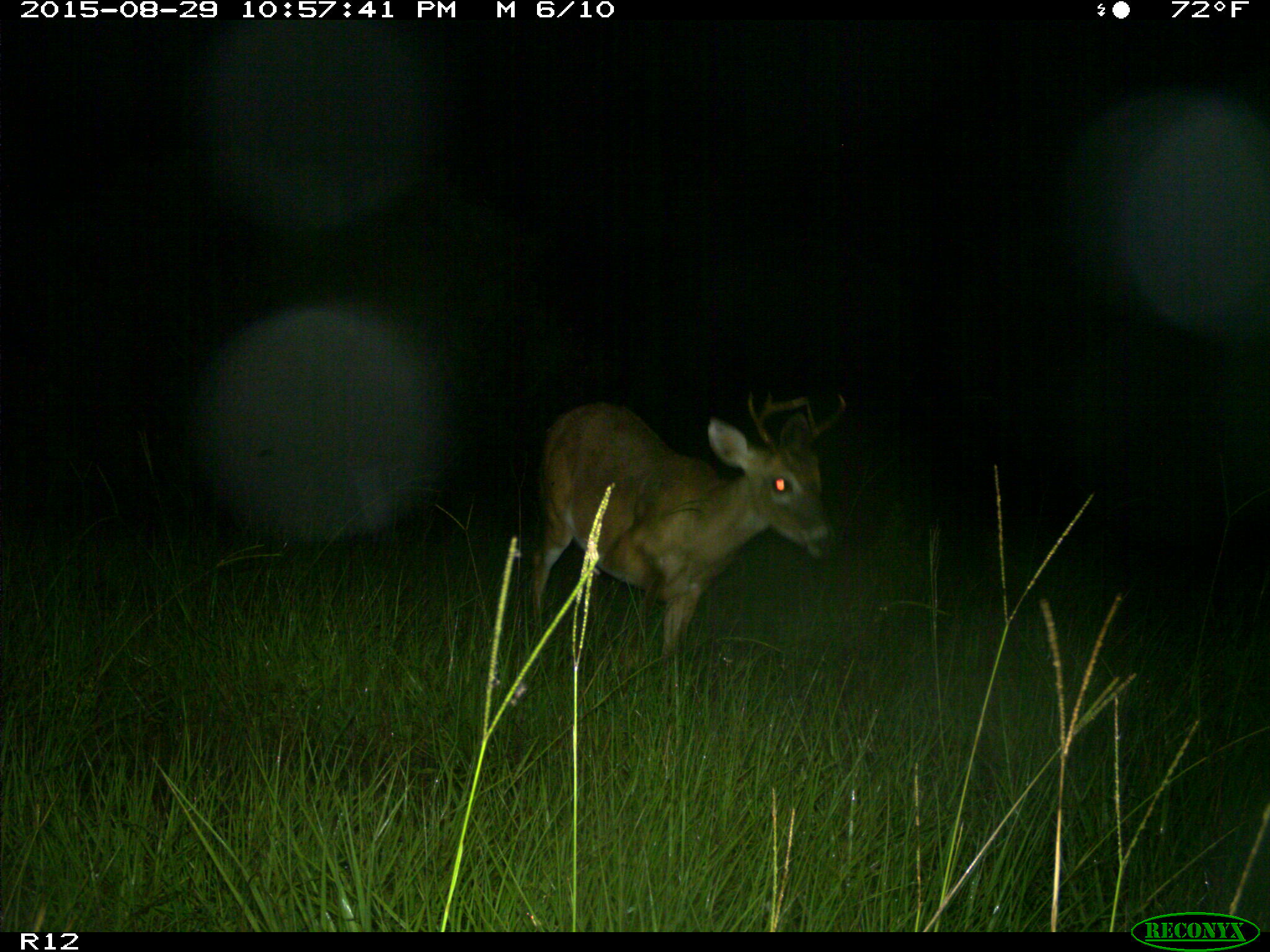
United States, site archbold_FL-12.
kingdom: Animalia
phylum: Chordata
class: Mammalia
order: Artiodactyla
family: Cervidae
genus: Odocoileus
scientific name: Odocoileus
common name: deer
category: unidentified deer